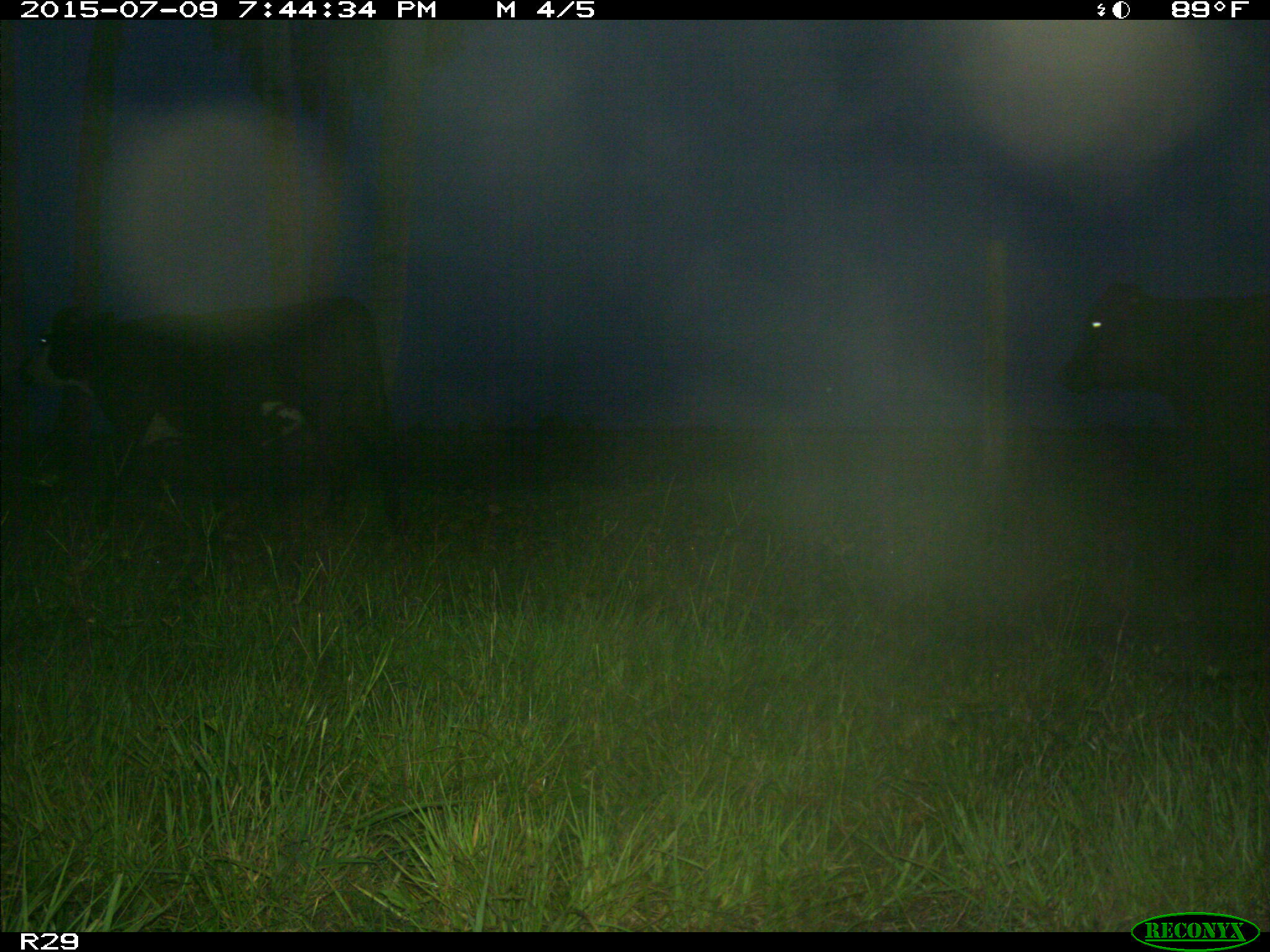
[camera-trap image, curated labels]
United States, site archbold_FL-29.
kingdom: Animalia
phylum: Chordata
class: Mammalia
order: Artiodactyla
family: Bovidae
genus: Bos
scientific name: Bos taurus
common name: domestic cow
Bos taurus (domestic cow).